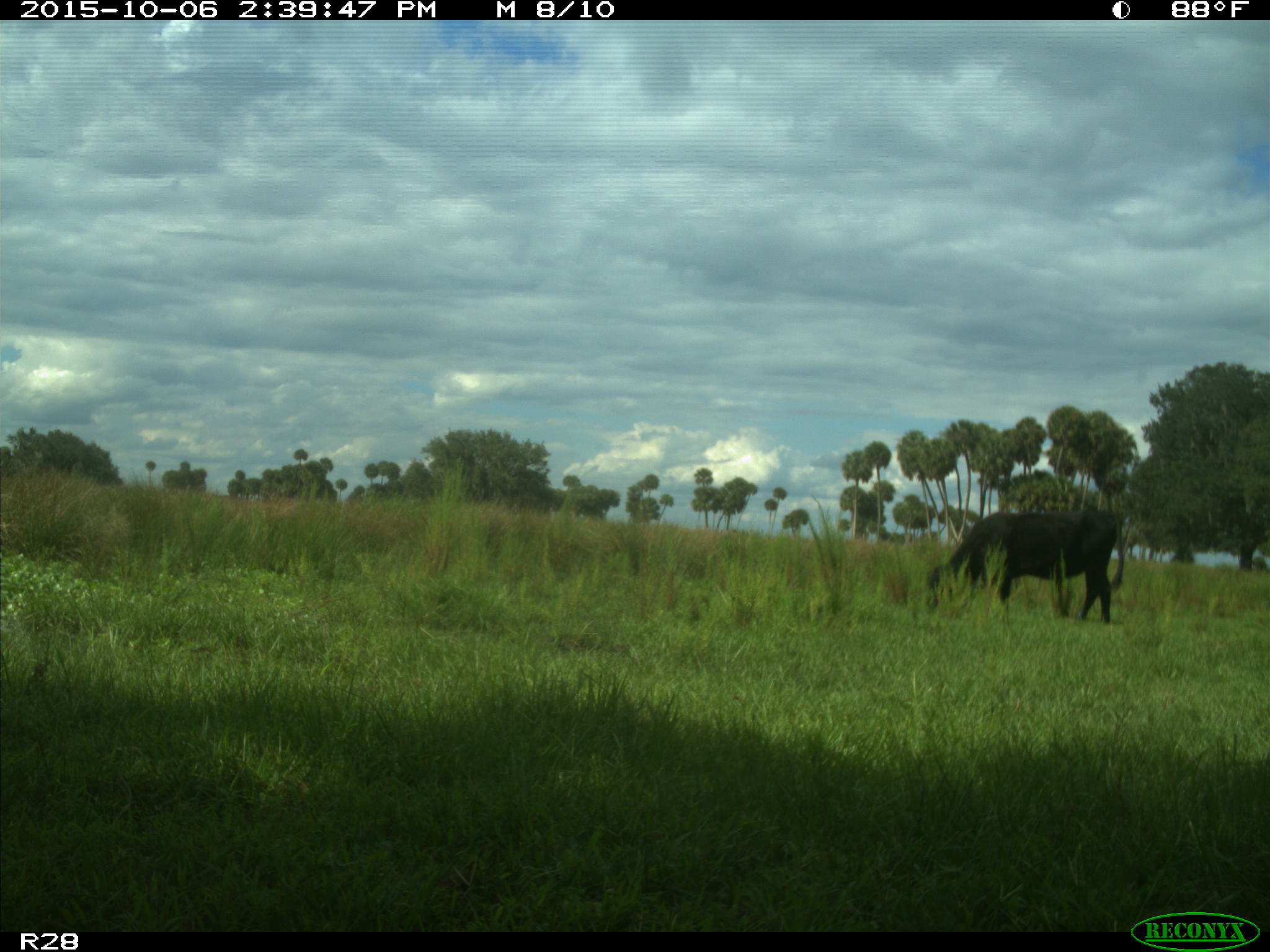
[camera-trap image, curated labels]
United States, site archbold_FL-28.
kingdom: Animalia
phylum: Chordata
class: Mammalia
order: Artiodactyla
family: Bovidae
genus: Bos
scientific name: Bos taurus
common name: domestic cow